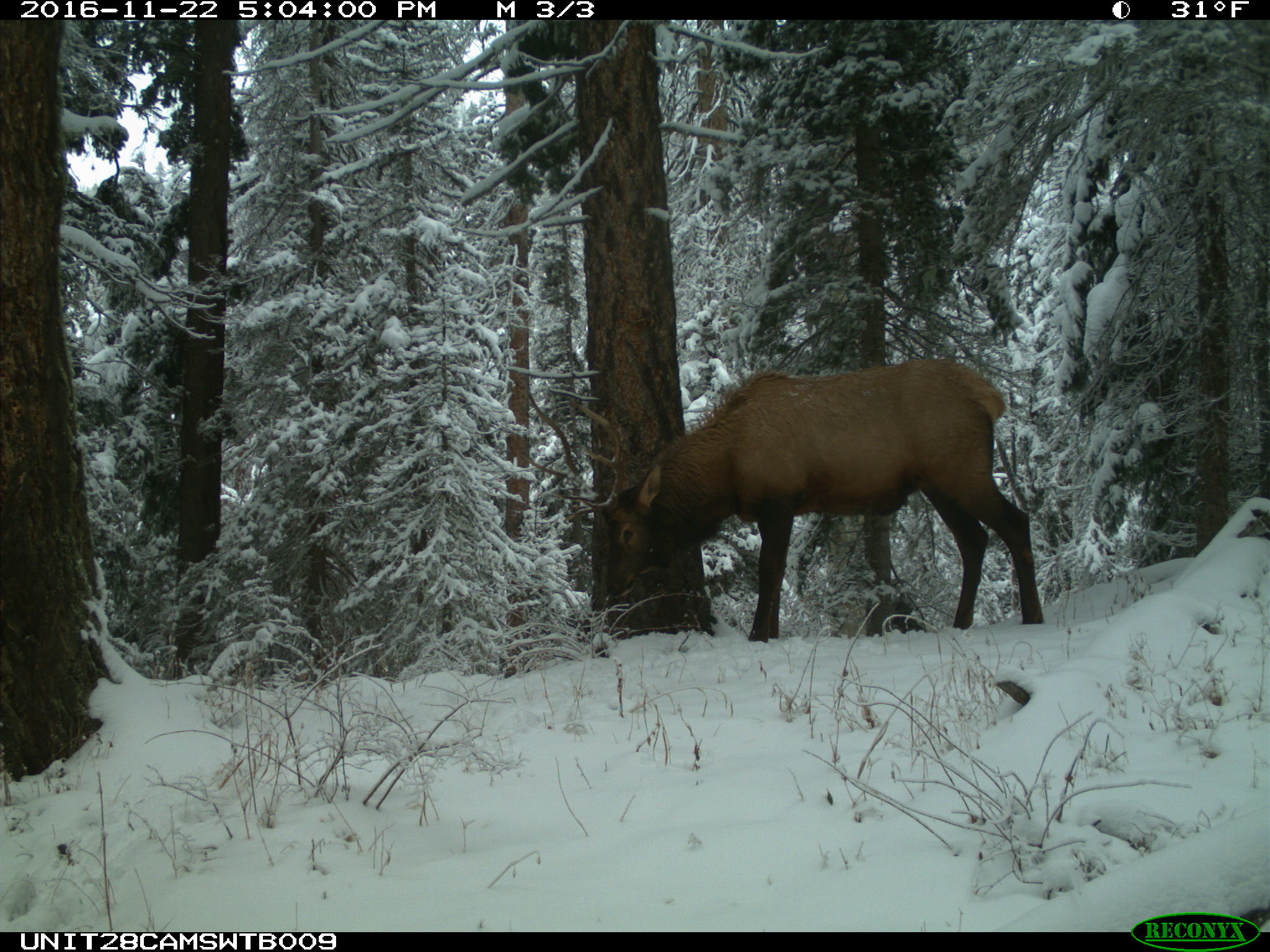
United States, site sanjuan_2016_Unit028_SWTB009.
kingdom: Animalia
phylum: Chordata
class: Mammalia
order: Artiodactyla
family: Cervidae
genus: Cervus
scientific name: Cervus elaphus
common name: red deer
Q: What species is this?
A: Cervus elaphus (red deer).